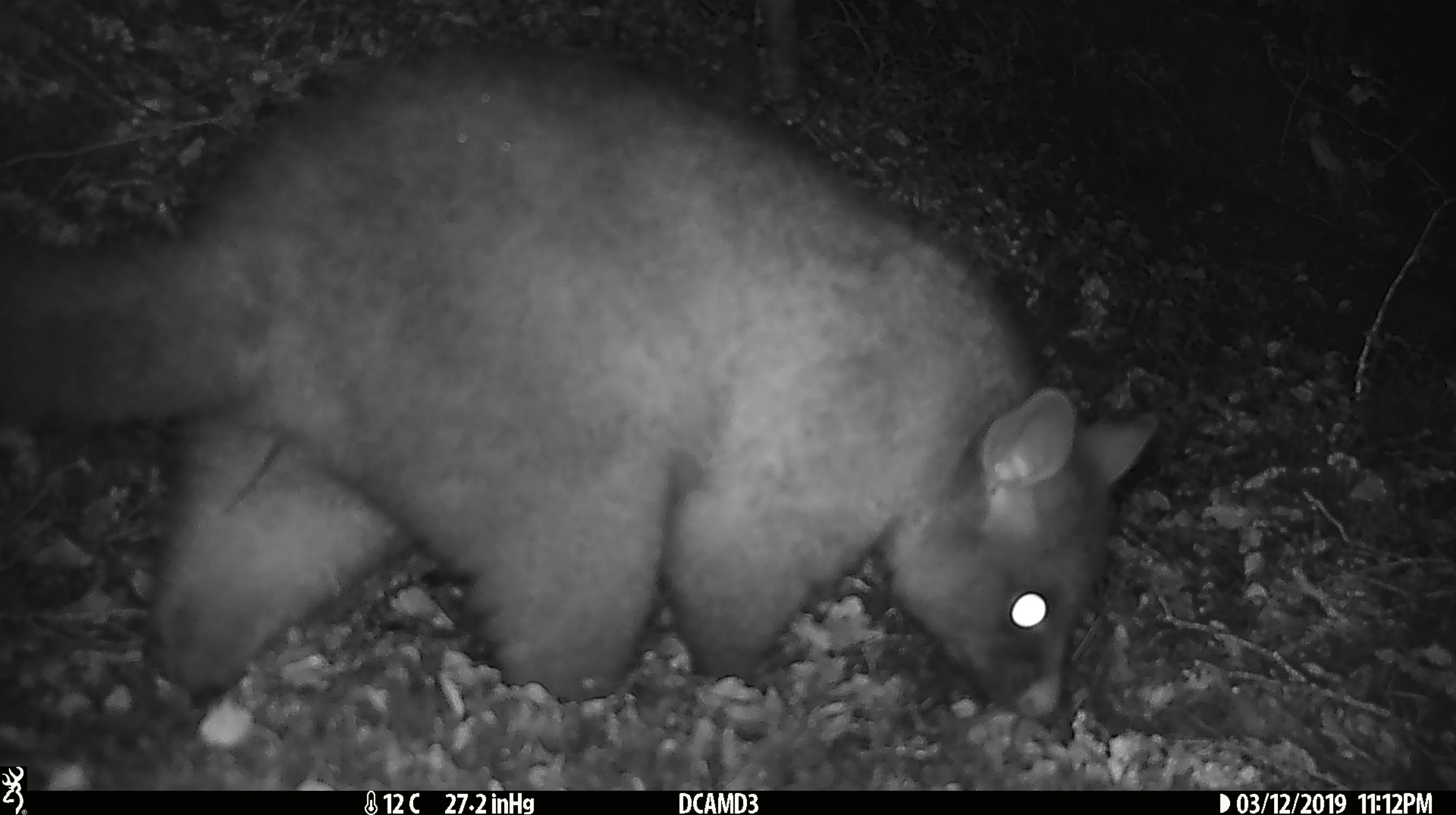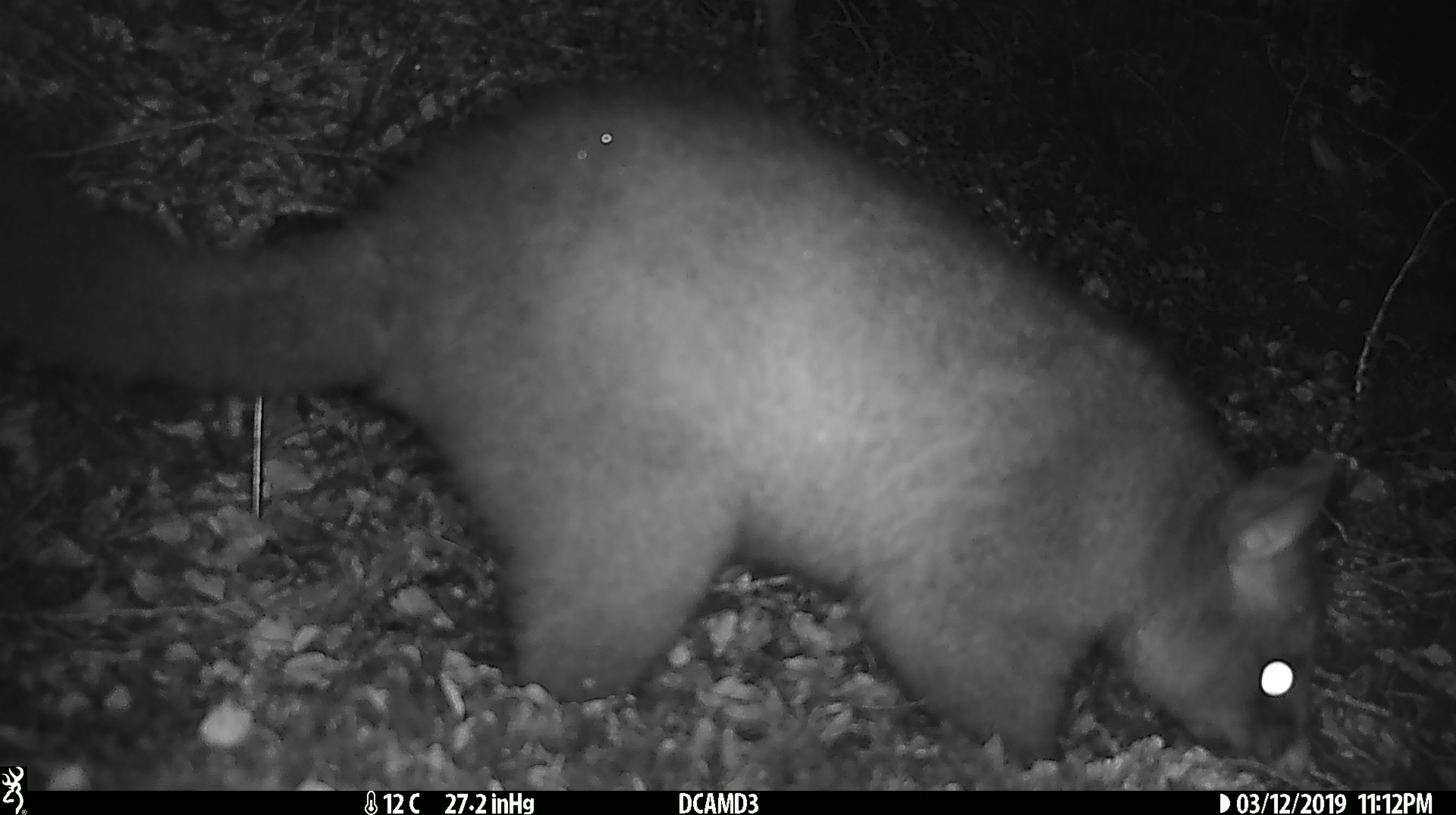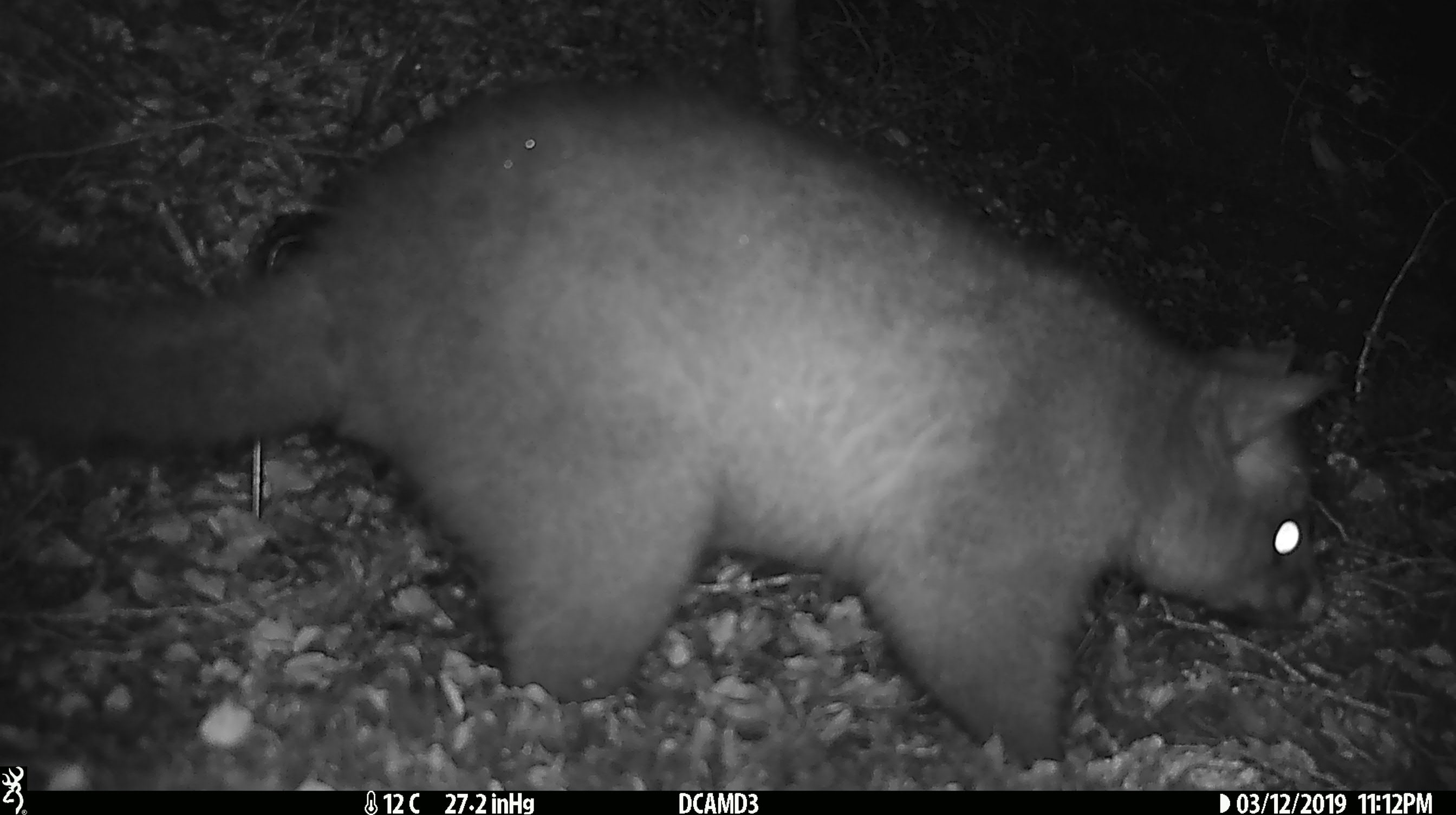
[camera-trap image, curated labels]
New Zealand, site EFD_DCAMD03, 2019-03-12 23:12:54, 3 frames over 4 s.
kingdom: Animalia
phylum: Chordata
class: Mammalia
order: Diprotodontia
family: Phalangeridae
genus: Trichosurus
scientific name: Trichosurus vulpecula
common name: common brushtail possum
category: possum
Possum (common brushtail possum) (Trichosurus vulpecula).